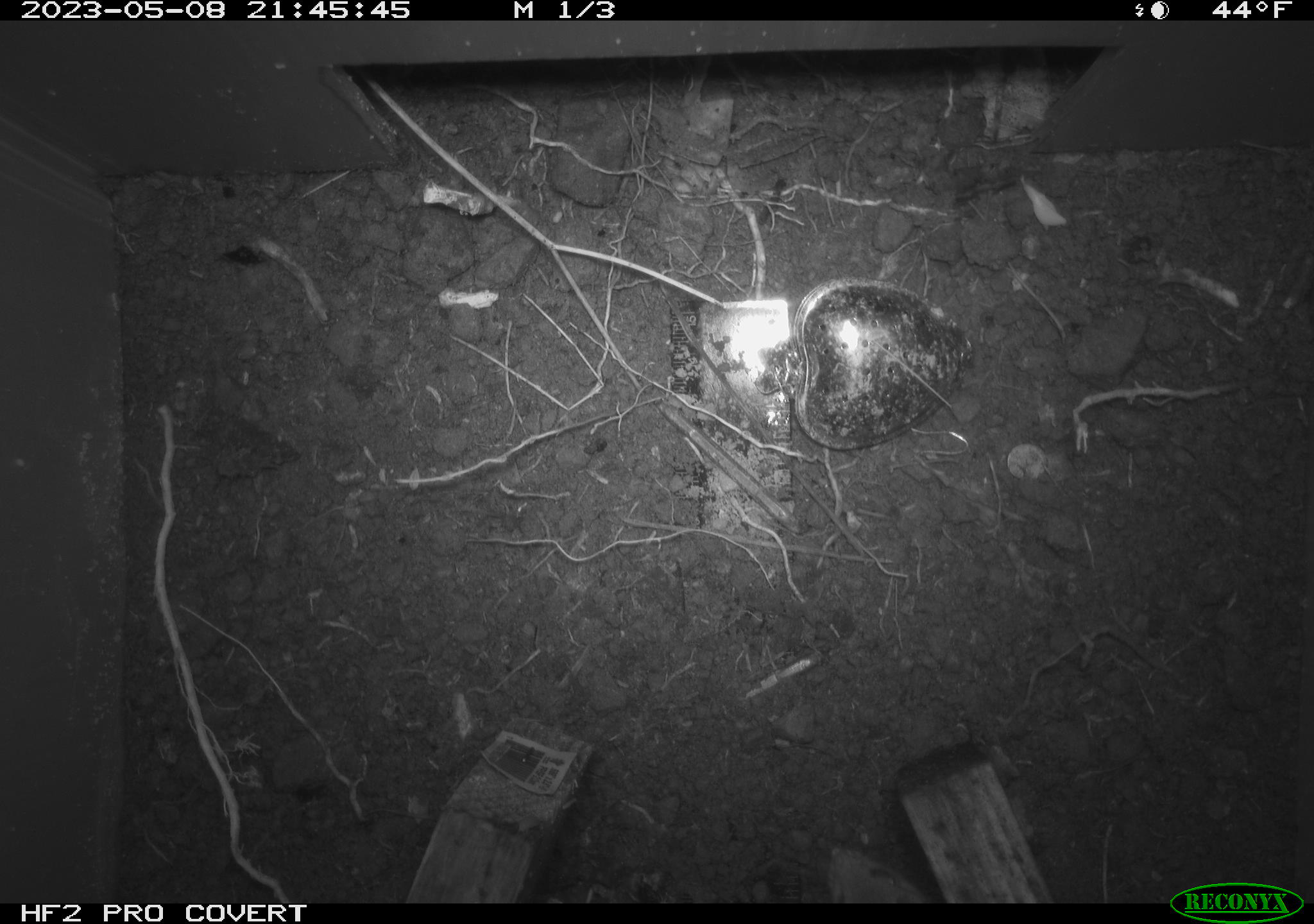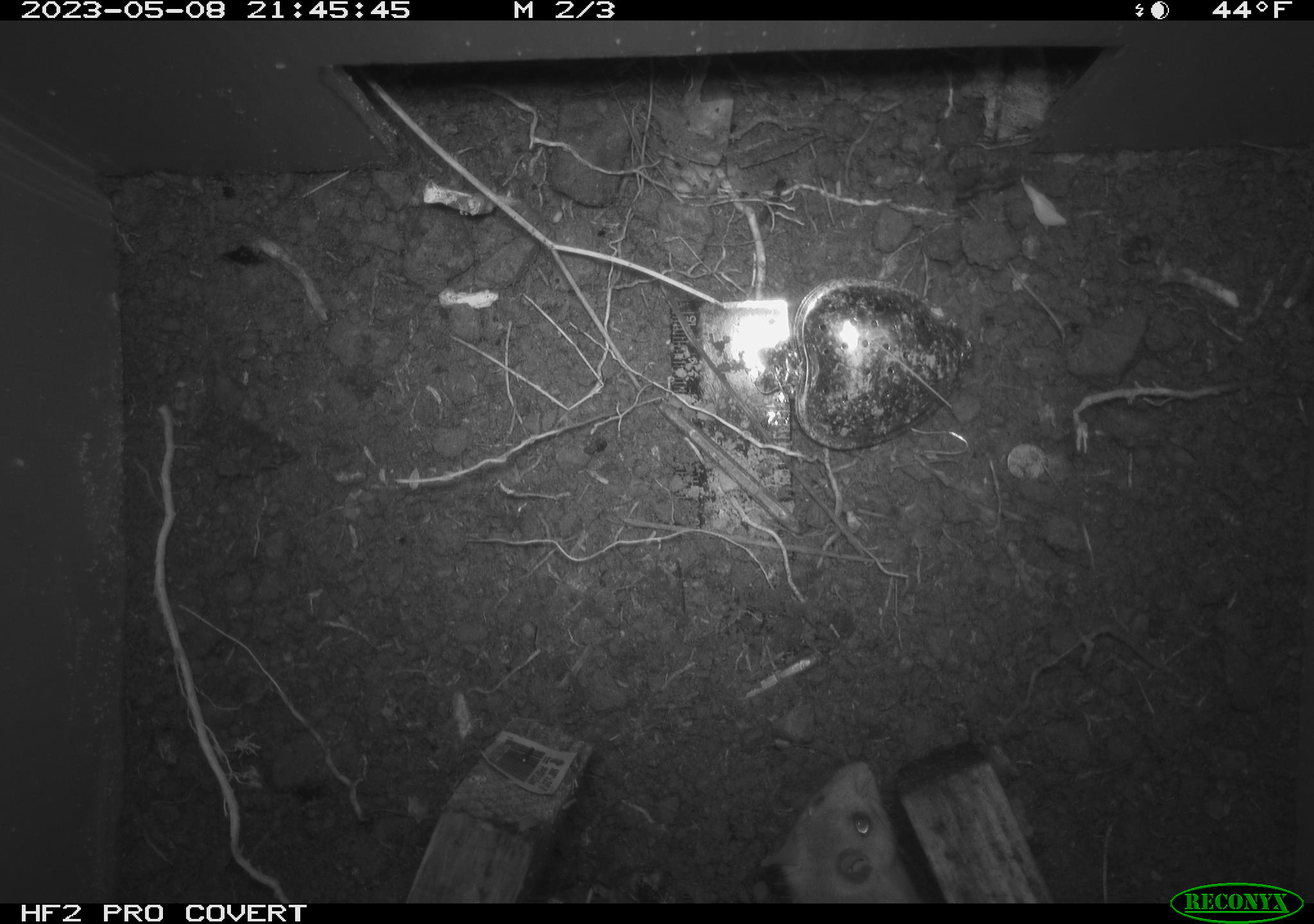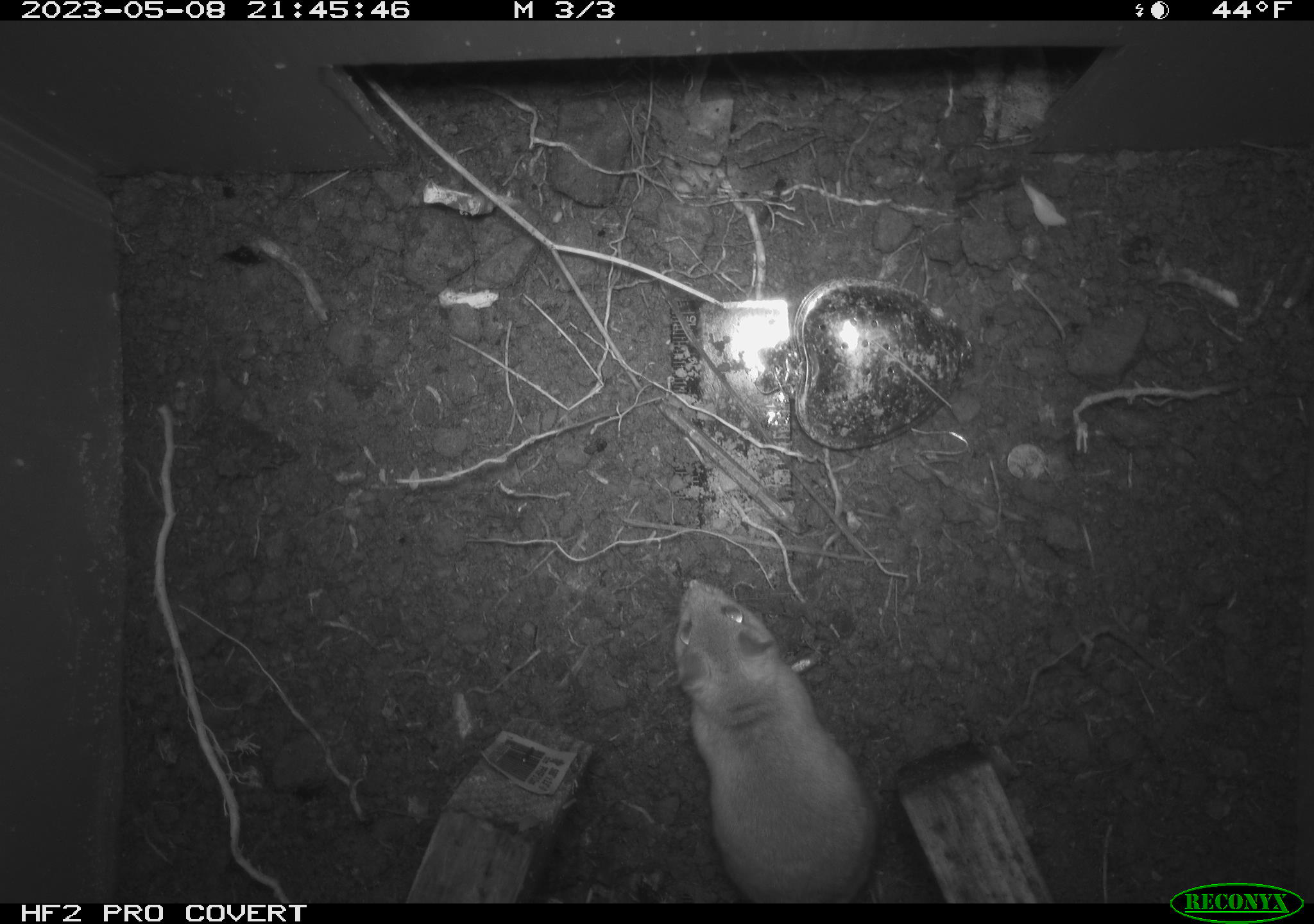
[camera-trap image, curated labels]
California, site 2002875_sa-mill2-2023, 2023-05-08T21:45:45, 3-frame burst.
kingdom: Animalia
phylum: Chordata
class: Mammalia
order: Rodentia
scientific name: Rodentia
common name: mouse species